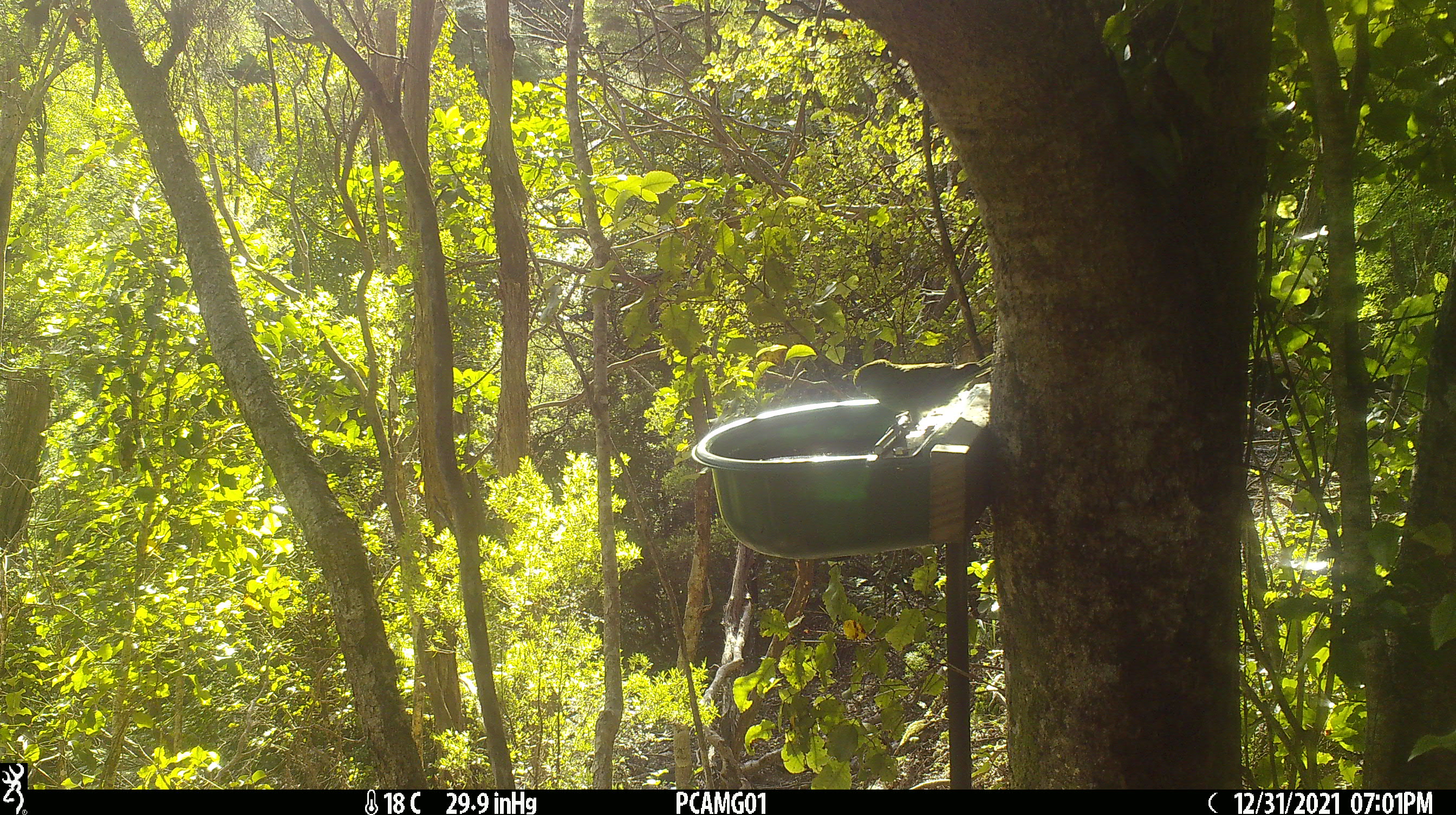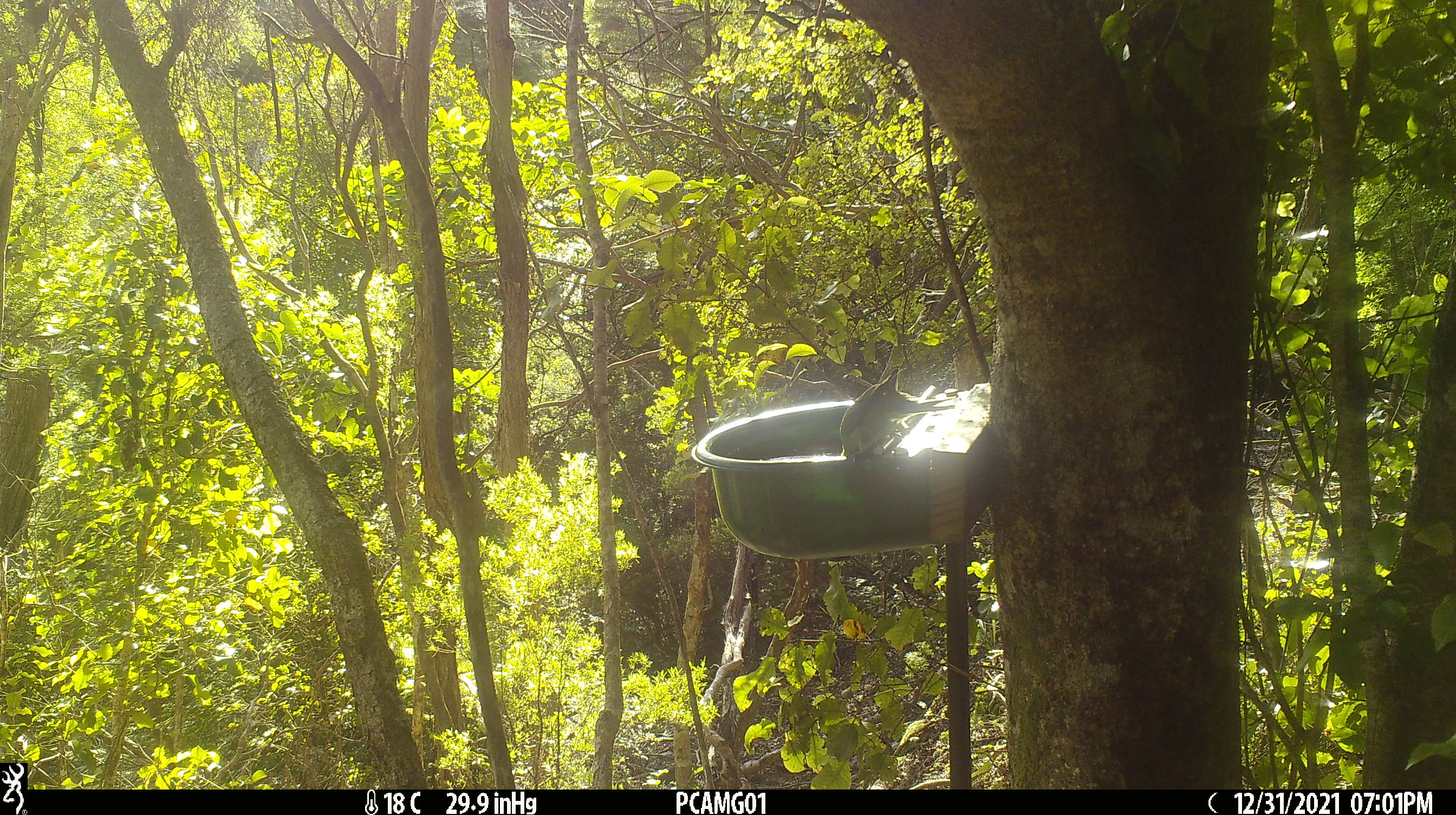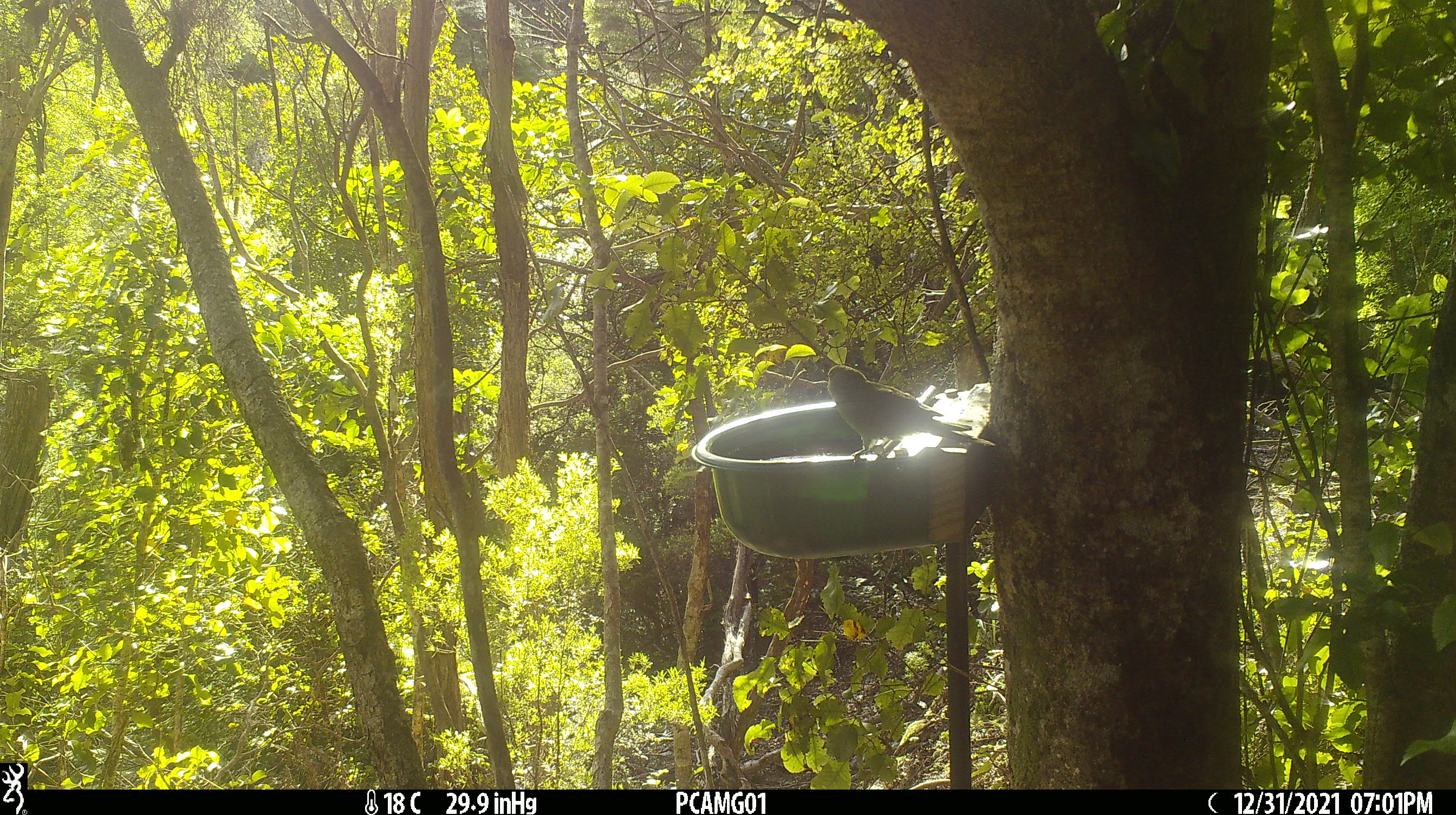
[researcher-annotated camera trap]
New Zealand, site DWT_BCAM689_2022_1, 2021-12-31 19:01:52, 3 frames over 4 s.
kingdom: Animalia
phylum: Chordata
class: Aves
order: Psittaciformes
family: Psittaculidae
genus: Cyanoramphus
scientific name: Cyanoramphus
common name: parakeet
Parakeet (Cyanoramphus).